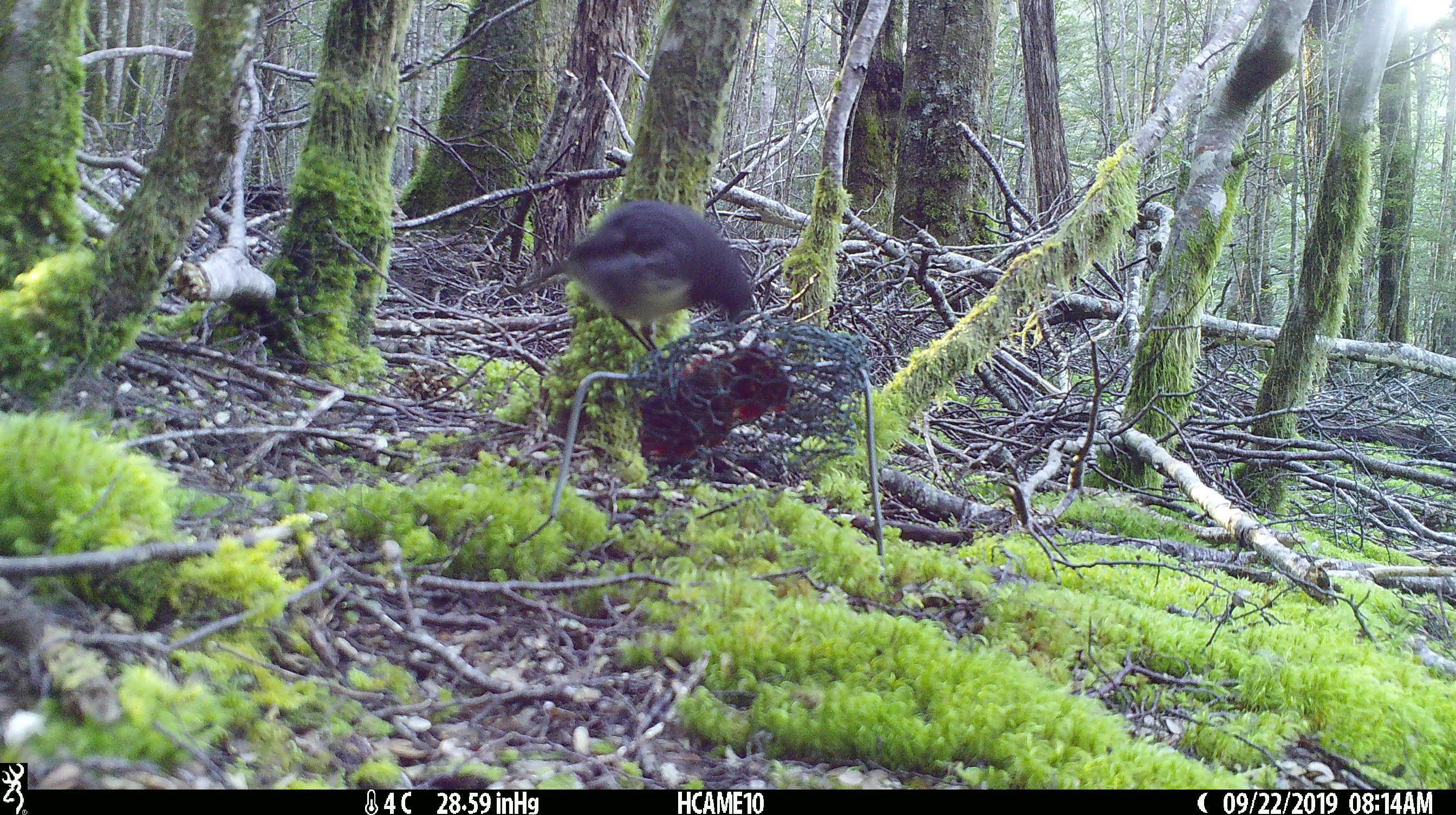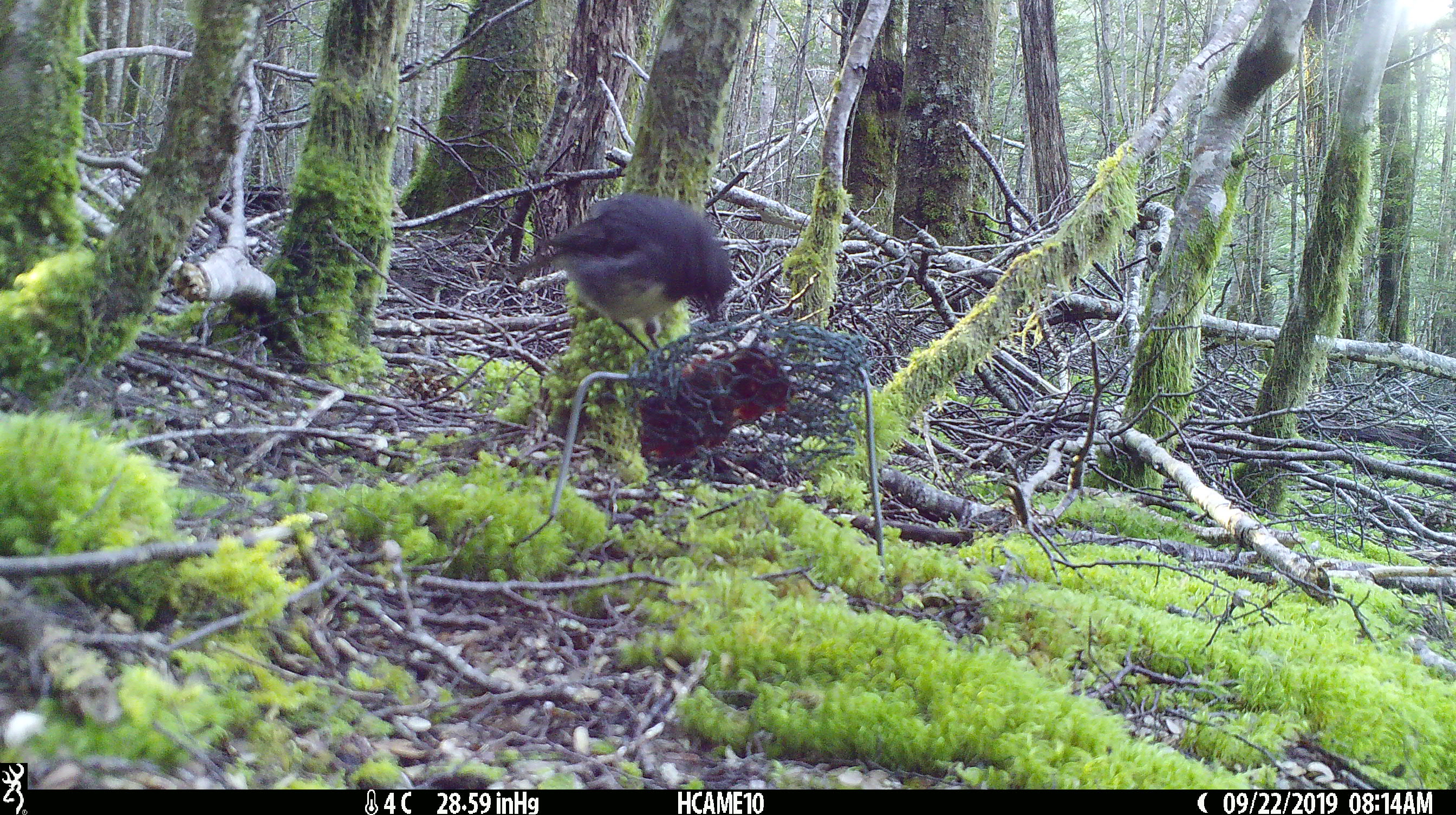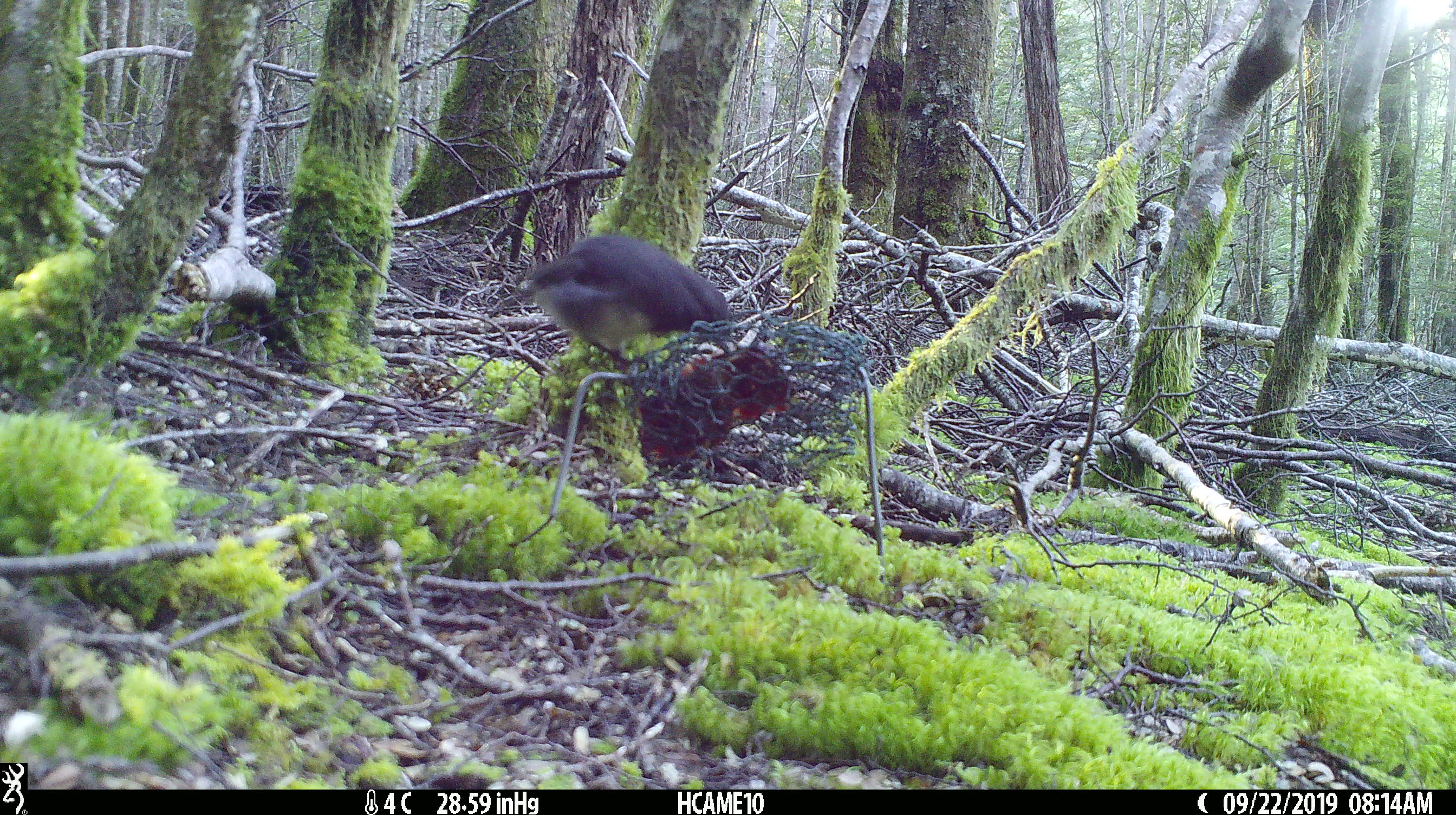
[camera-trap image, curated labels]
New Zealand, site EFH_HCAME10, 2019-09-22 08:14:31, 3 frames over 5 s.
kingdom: Animalia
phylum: Chordata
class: Aves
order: Passeriformes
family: Petroicidae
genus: Petroica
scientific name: Petroica australis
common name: new zealand robin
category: robin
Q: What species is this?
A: Robin (new zealand robin) (Petroica australis).